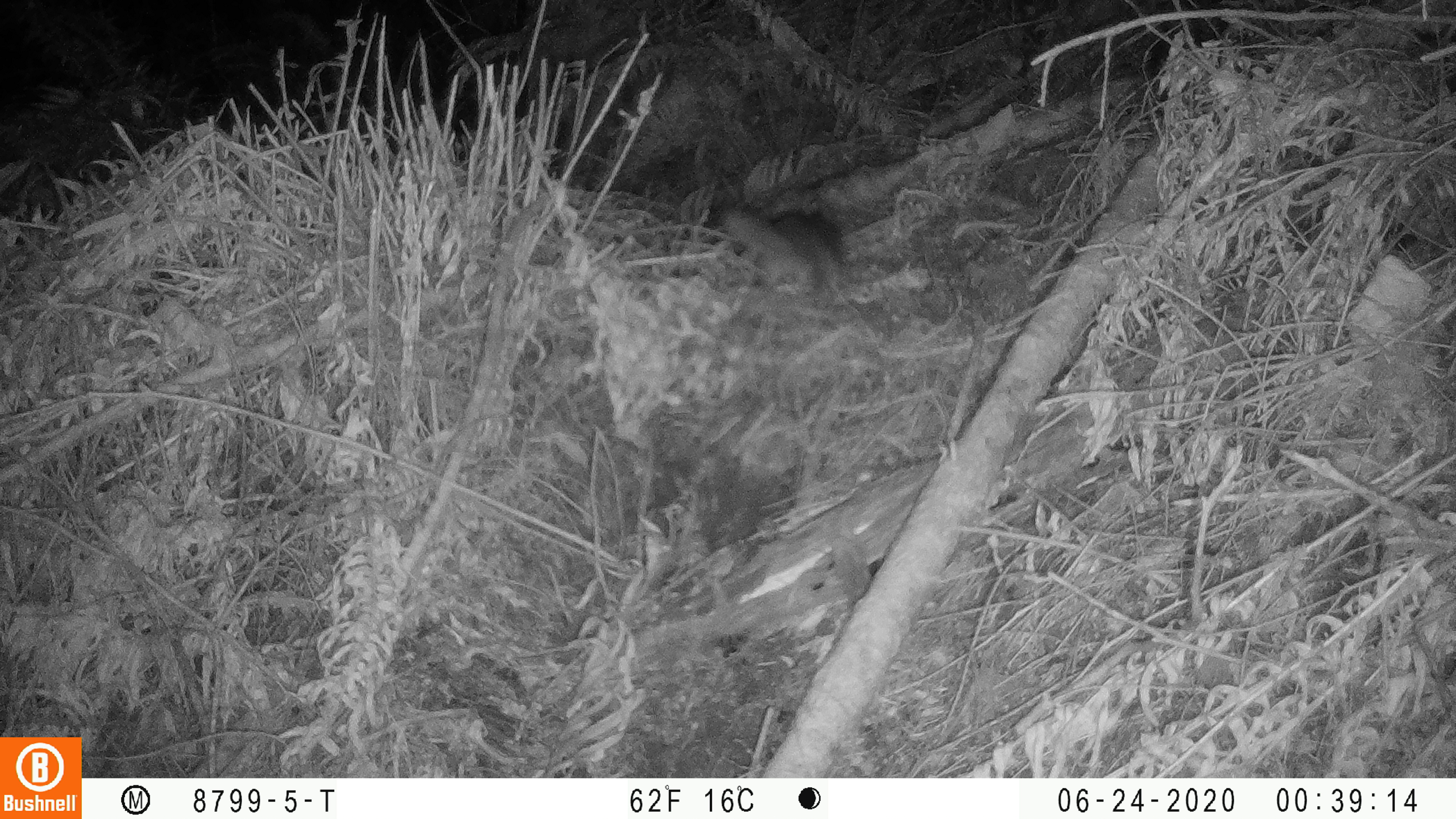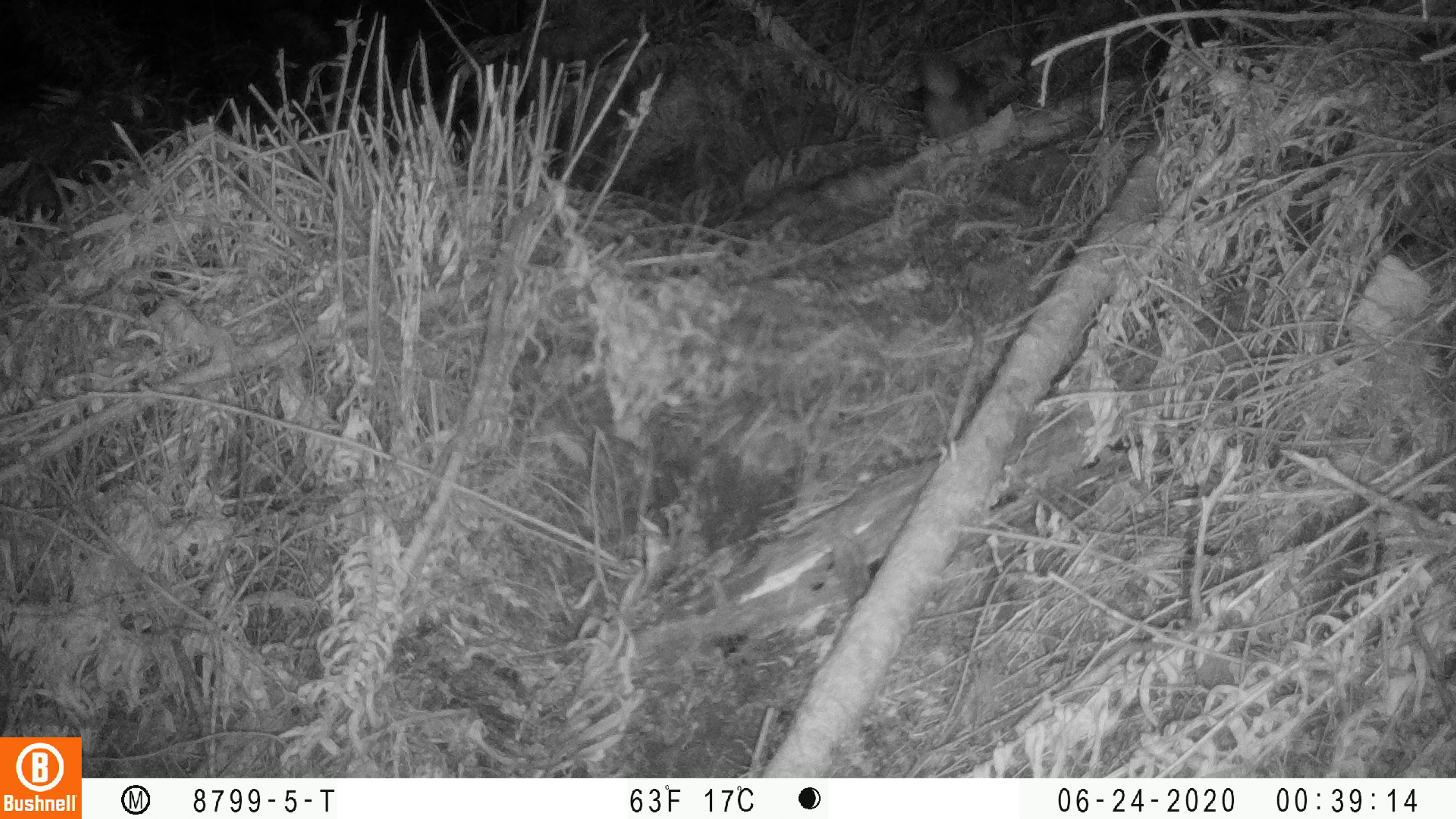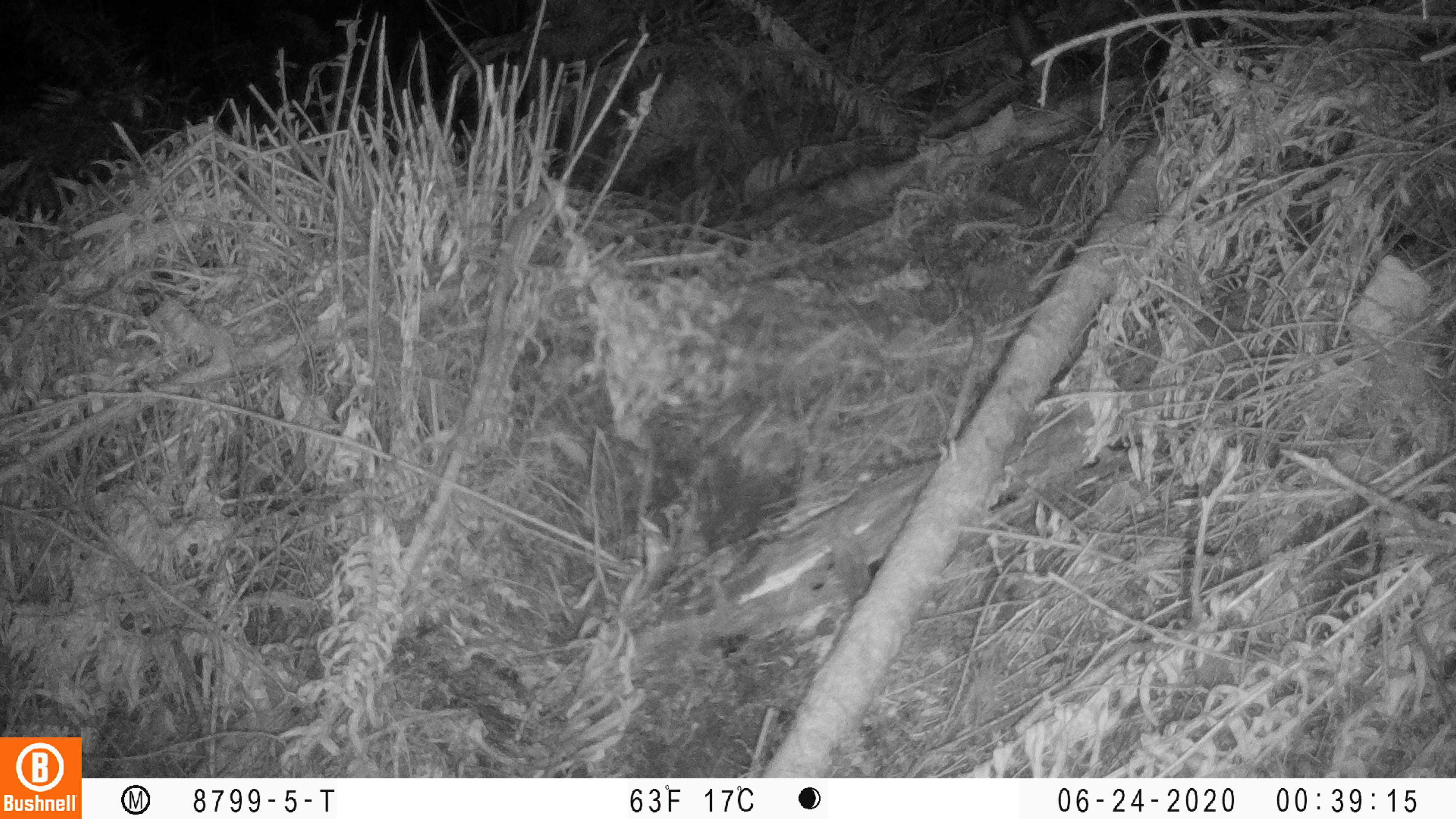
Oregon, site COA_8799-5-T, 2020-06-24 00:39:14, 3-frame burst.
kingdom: Animalia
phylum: Chordata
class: Mammalia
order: Rodentia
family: Sciuridae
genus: Tamiasciurus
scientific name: Tamiasciurus douglasii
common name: douglas squirrel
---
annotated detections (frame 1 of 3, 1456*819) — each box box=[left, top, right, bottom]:
douglas squirrel: box=[726, 203, 851, 296]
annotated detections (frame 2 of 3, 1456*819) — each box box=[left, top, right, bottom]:
douglas squirrel: box=[911, 42, 1000, 138]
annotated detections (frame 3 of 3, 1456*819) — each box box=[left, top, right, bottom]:
douglas squirrel: box=[1000, 13, 1123, 93]